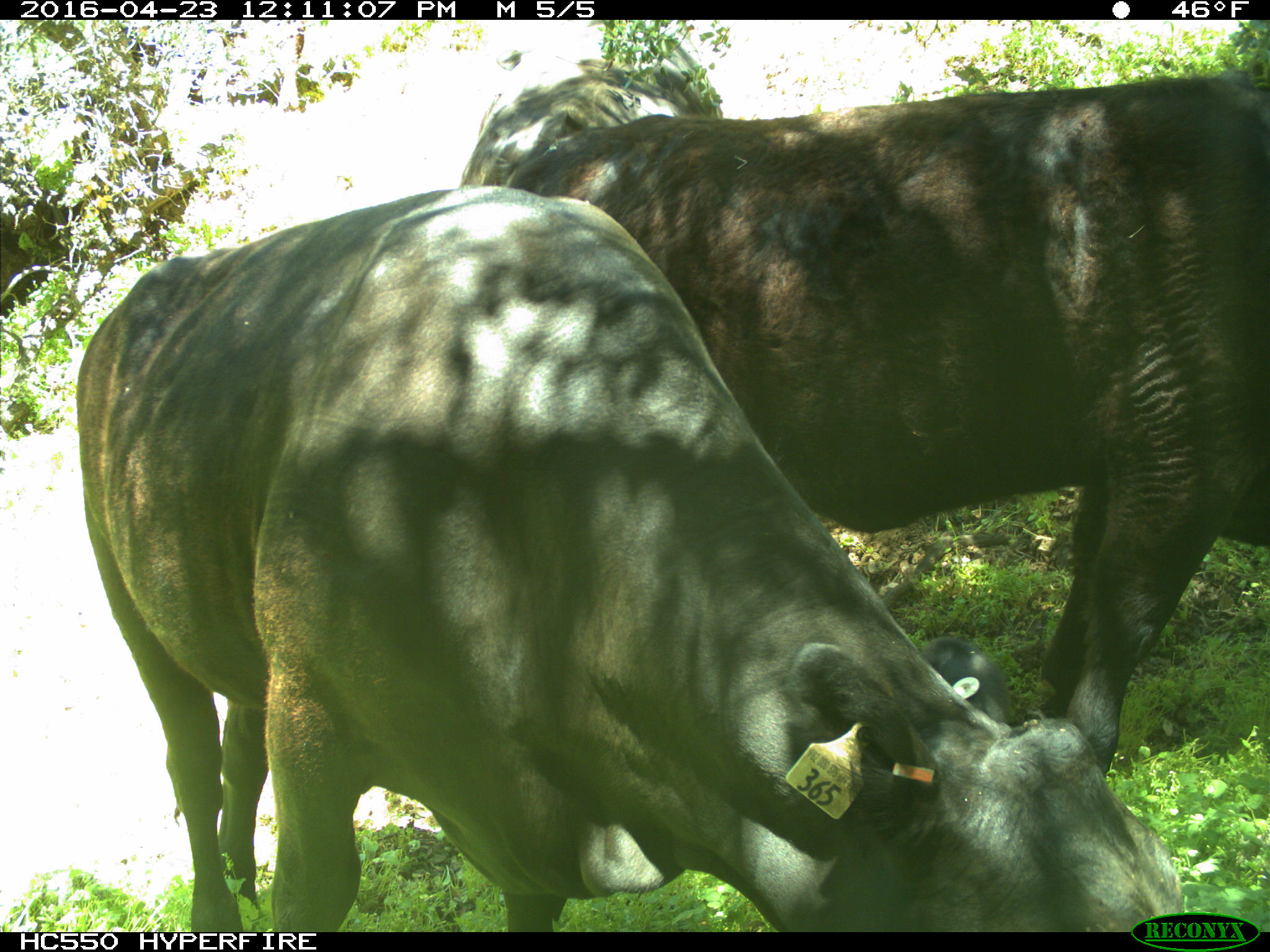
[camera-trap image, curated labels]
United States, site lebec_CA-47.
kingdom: Animalia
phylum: Chordata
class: Mammalia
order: Artiodactyla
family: Bovidae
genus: Bos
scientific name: Bos taurus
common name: domestic cow